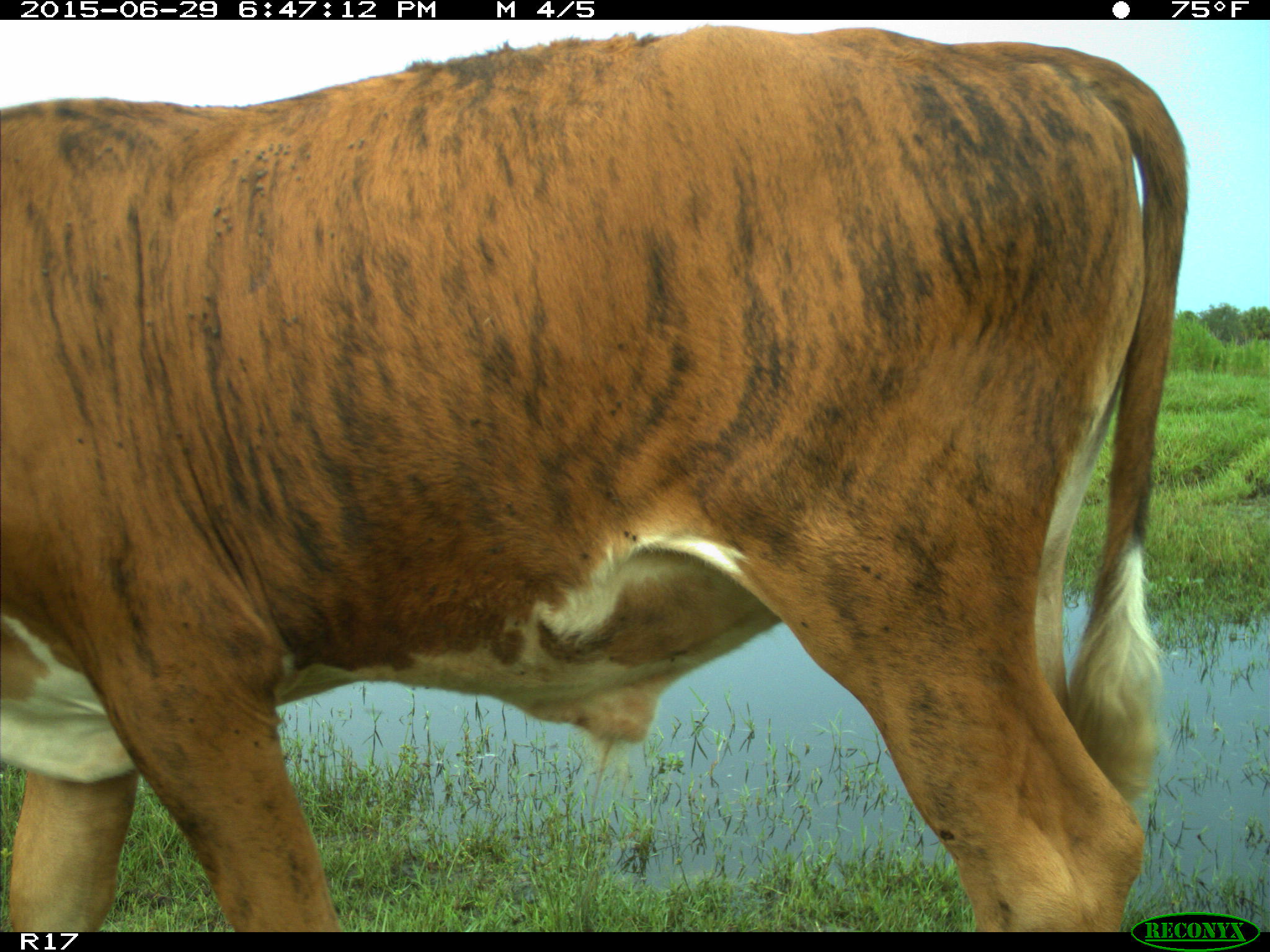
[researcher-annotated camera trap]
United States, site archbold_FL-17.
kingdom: Animalia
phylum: Chordata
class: Mammalia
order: Artiodactyla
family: Bovidae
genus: Bos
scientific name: Bos taurus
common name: domestic cow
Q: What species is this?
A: Bos taurus (domestic cow).